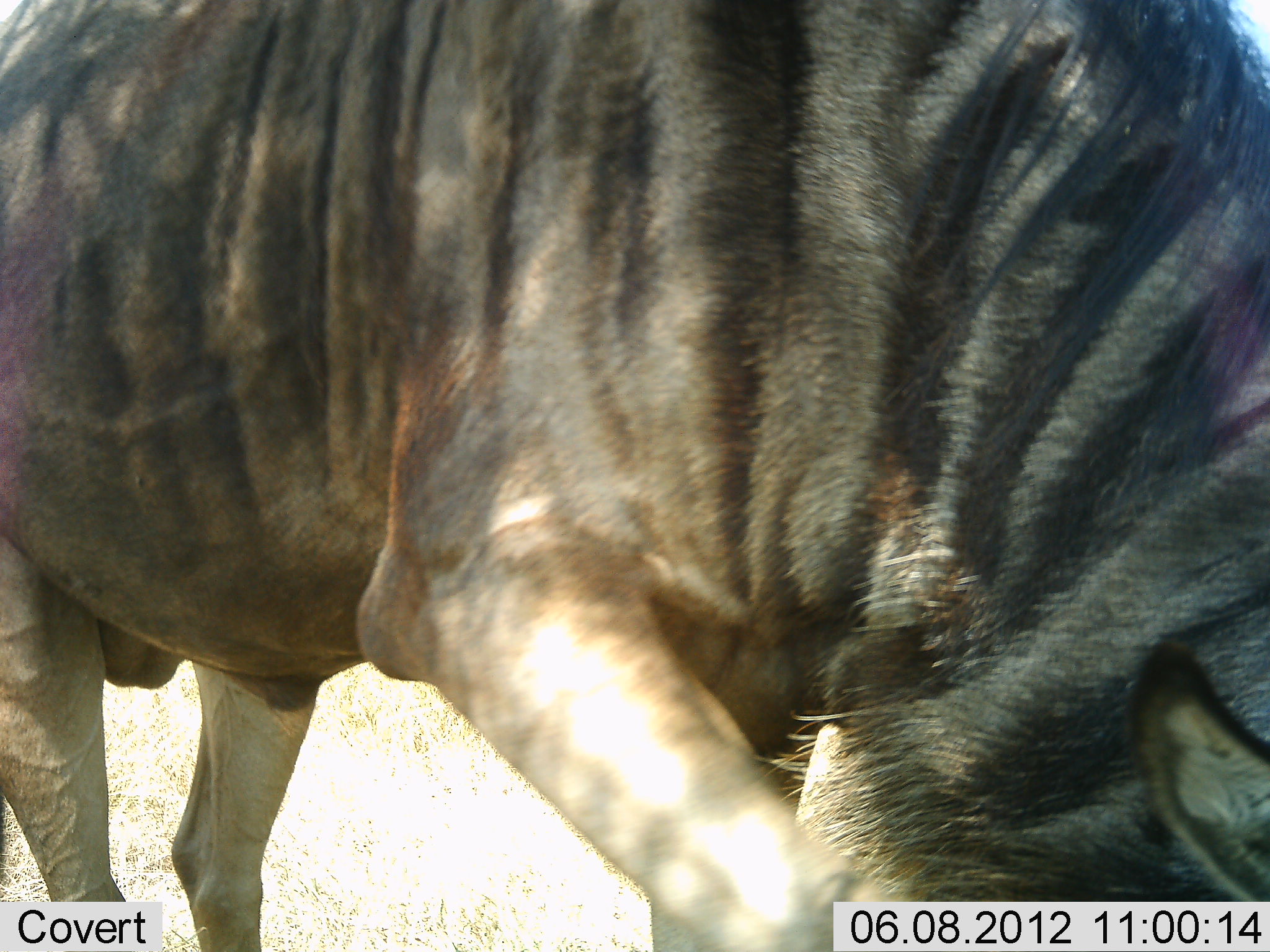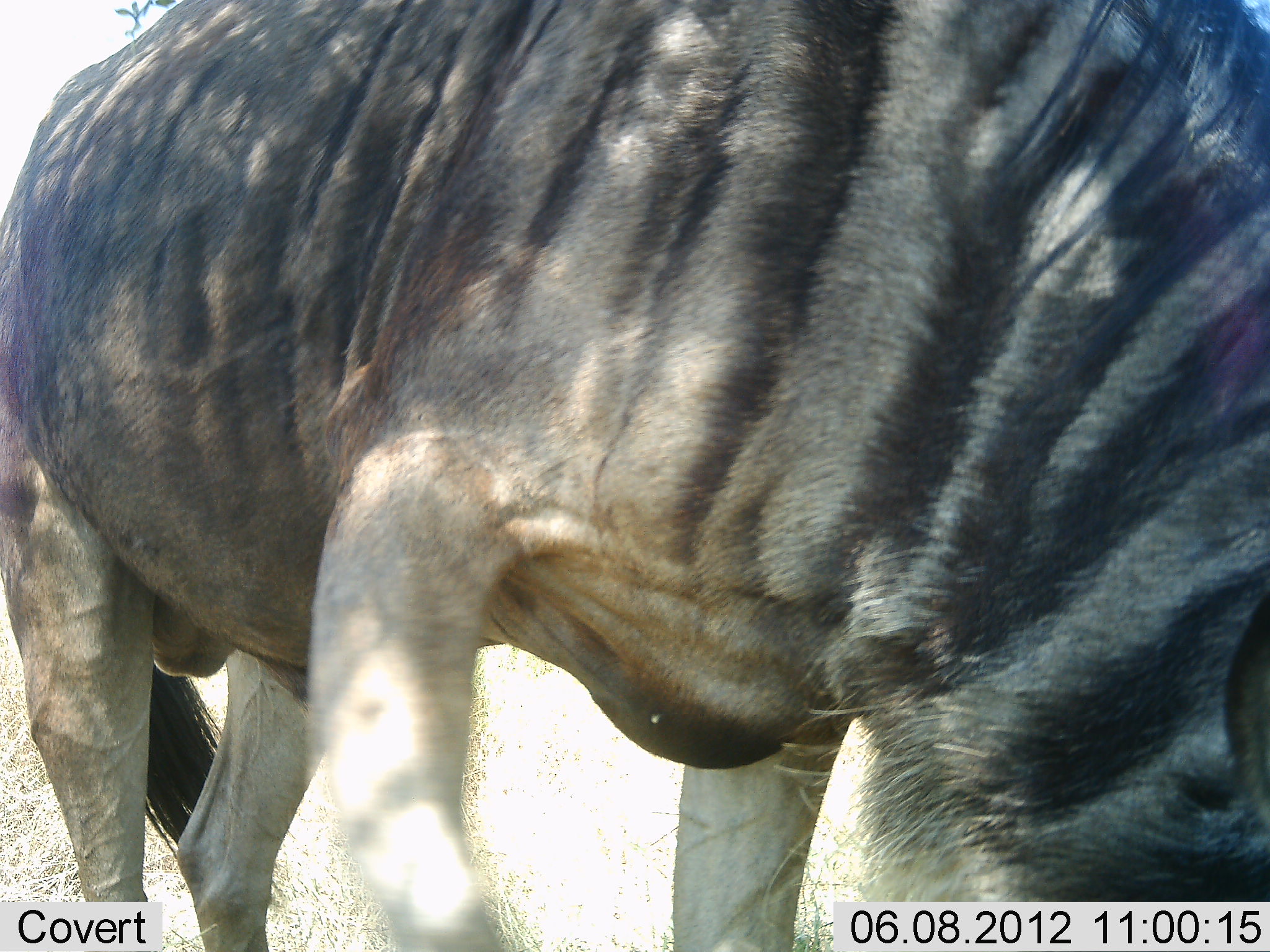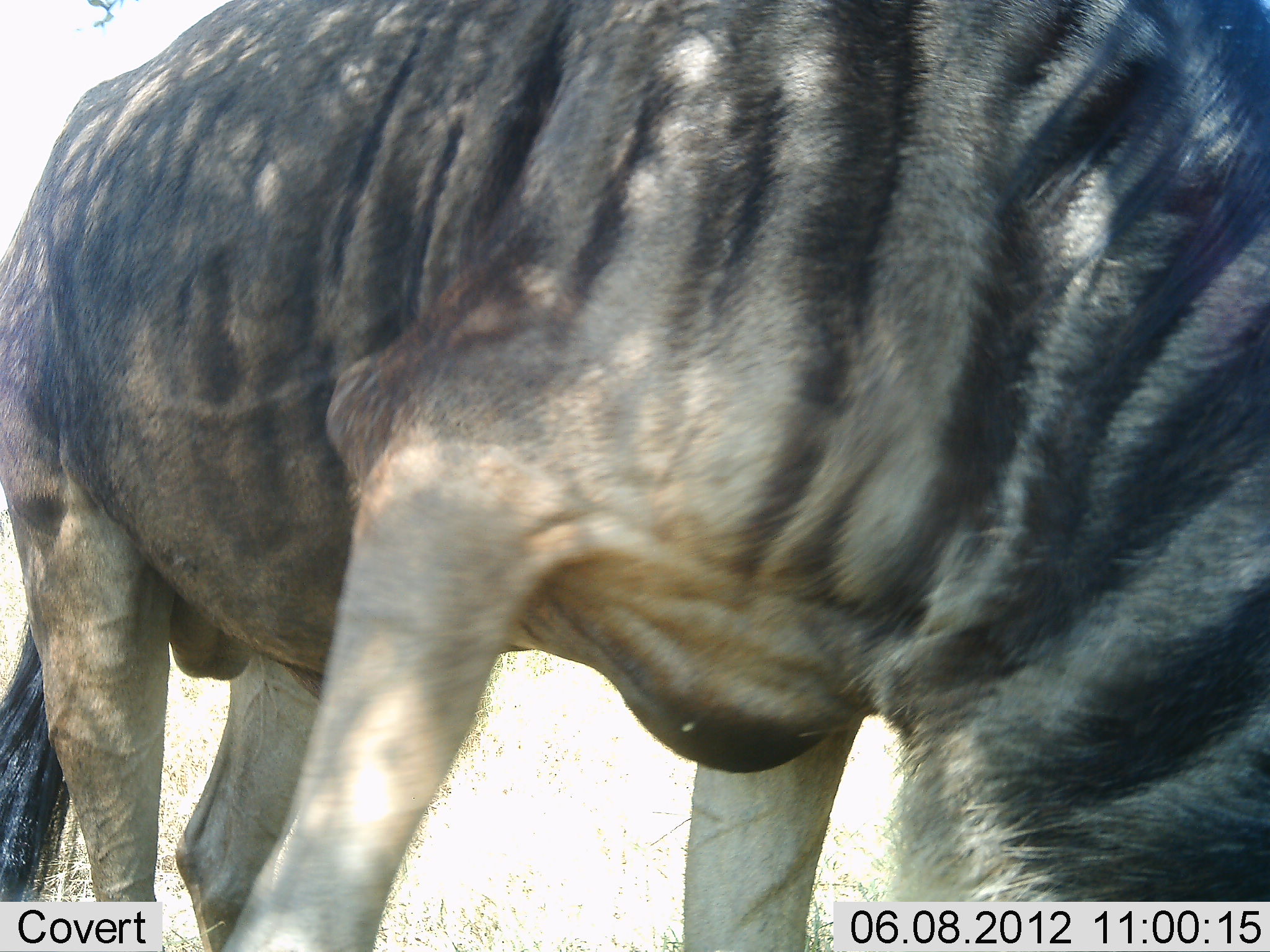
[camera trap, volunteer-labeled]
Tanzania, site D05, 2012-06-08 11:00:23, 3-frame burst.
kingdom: Animalia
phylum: Chordata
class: Mammalia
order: Artiodactyla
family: Bovidae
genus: Connochaetes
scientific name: Connochaetes taurinus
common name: blue wildebeest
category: wildebeest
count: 1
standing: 50%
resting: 0%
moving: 20%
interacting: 0%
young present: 0%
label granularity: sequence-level